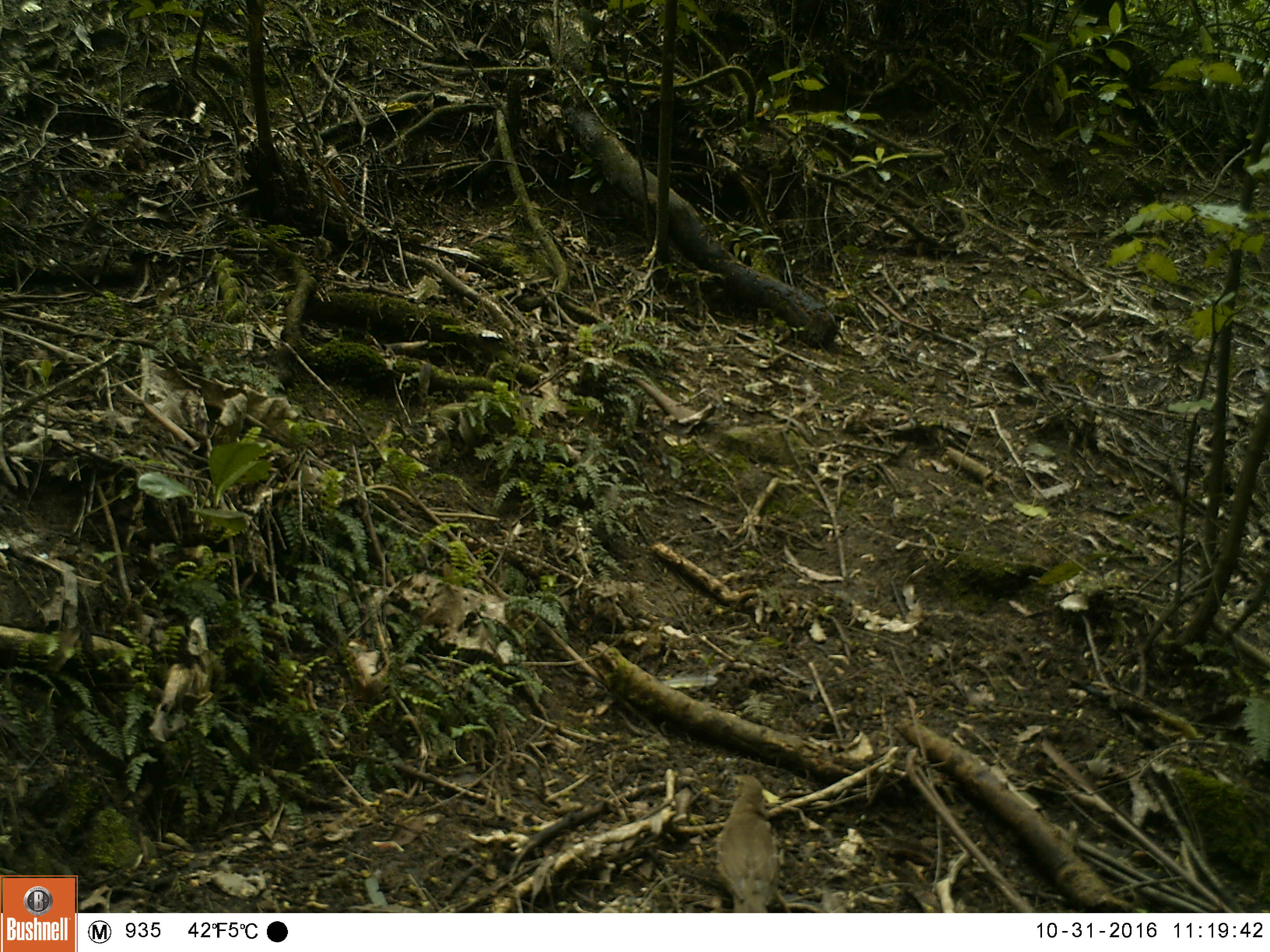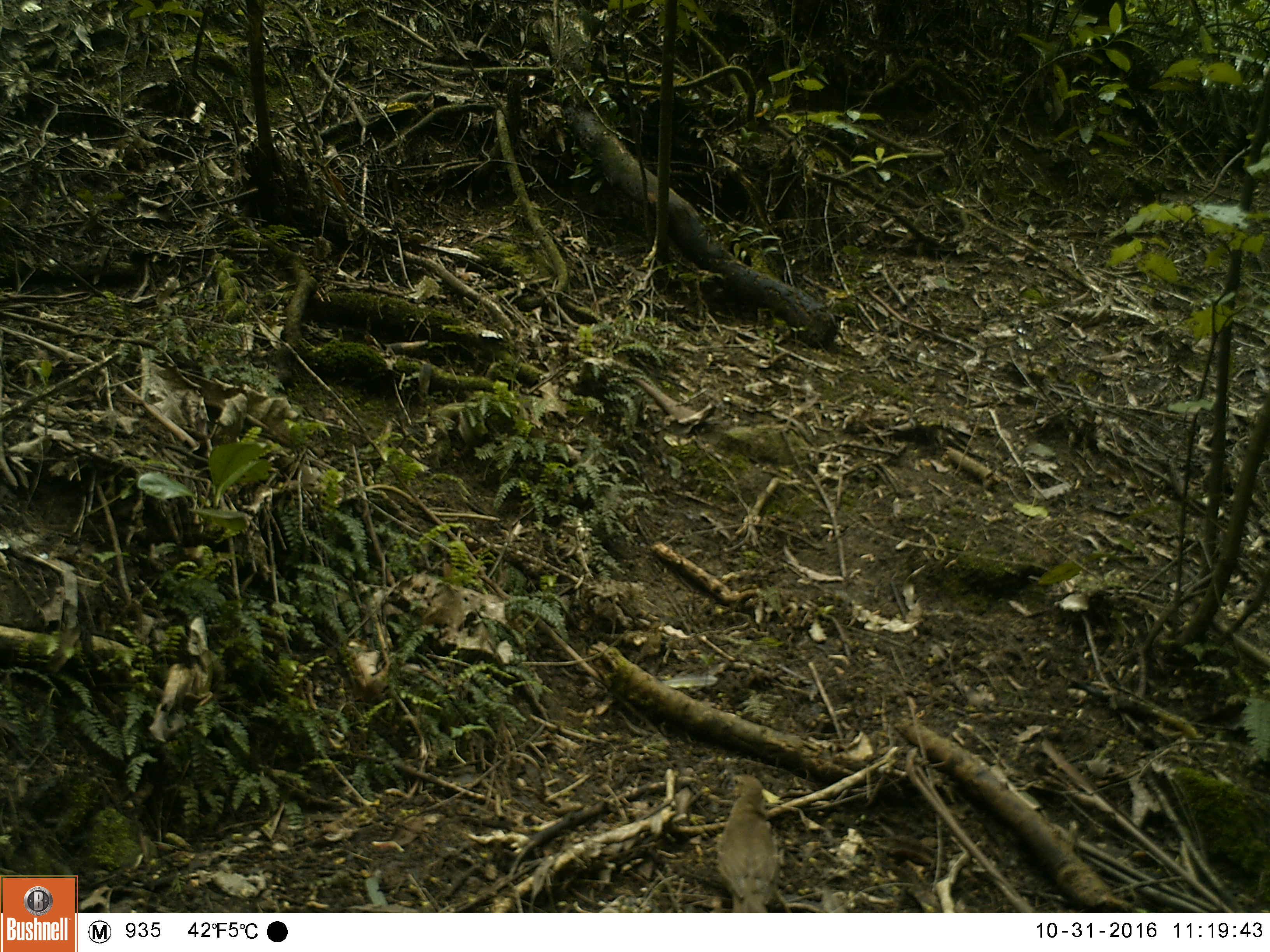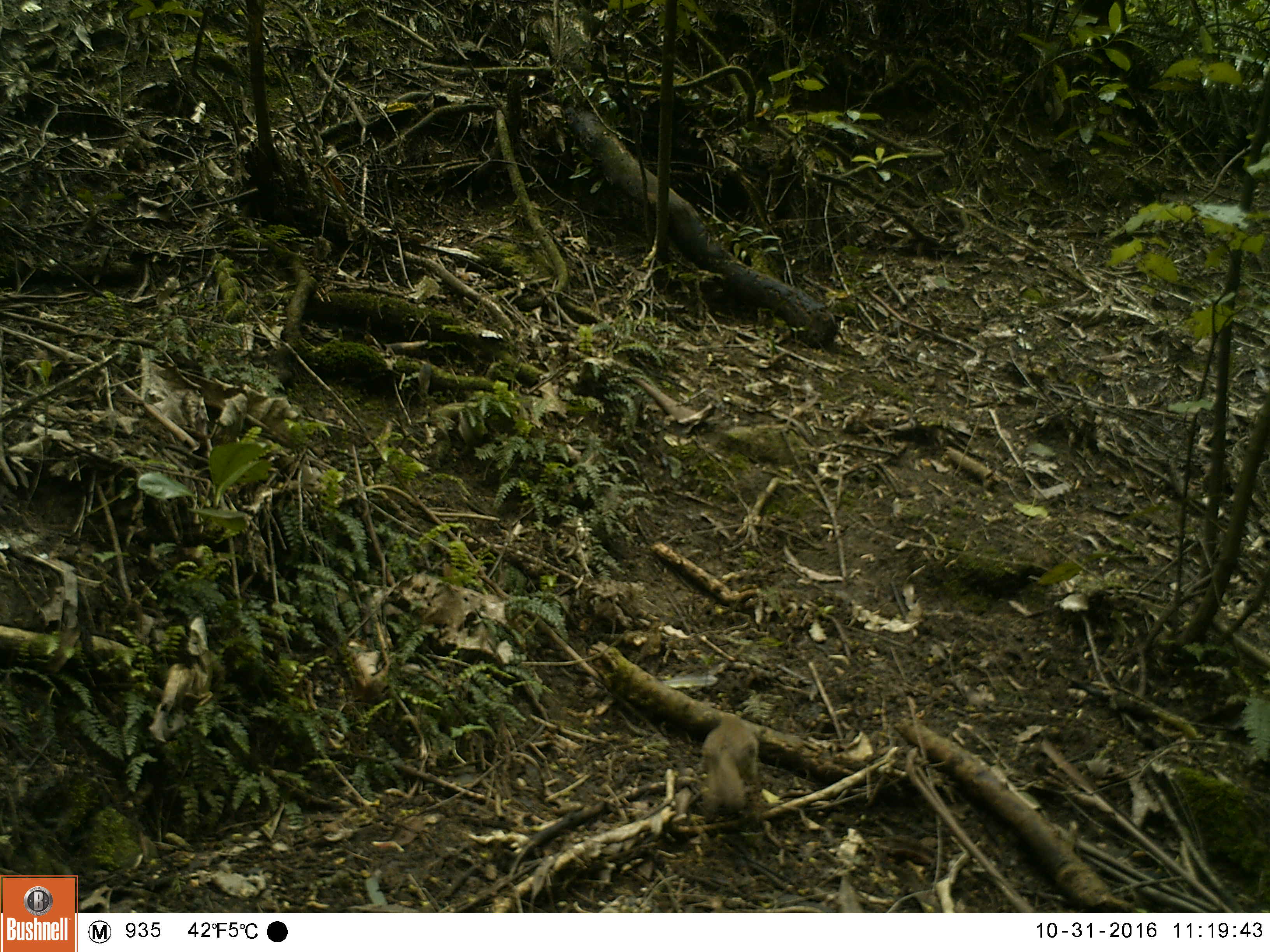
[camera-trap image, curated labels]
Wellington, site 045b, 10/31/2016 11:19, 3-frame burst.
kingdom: Animalia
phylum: Chordata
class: Aves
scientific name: Aves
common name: bird